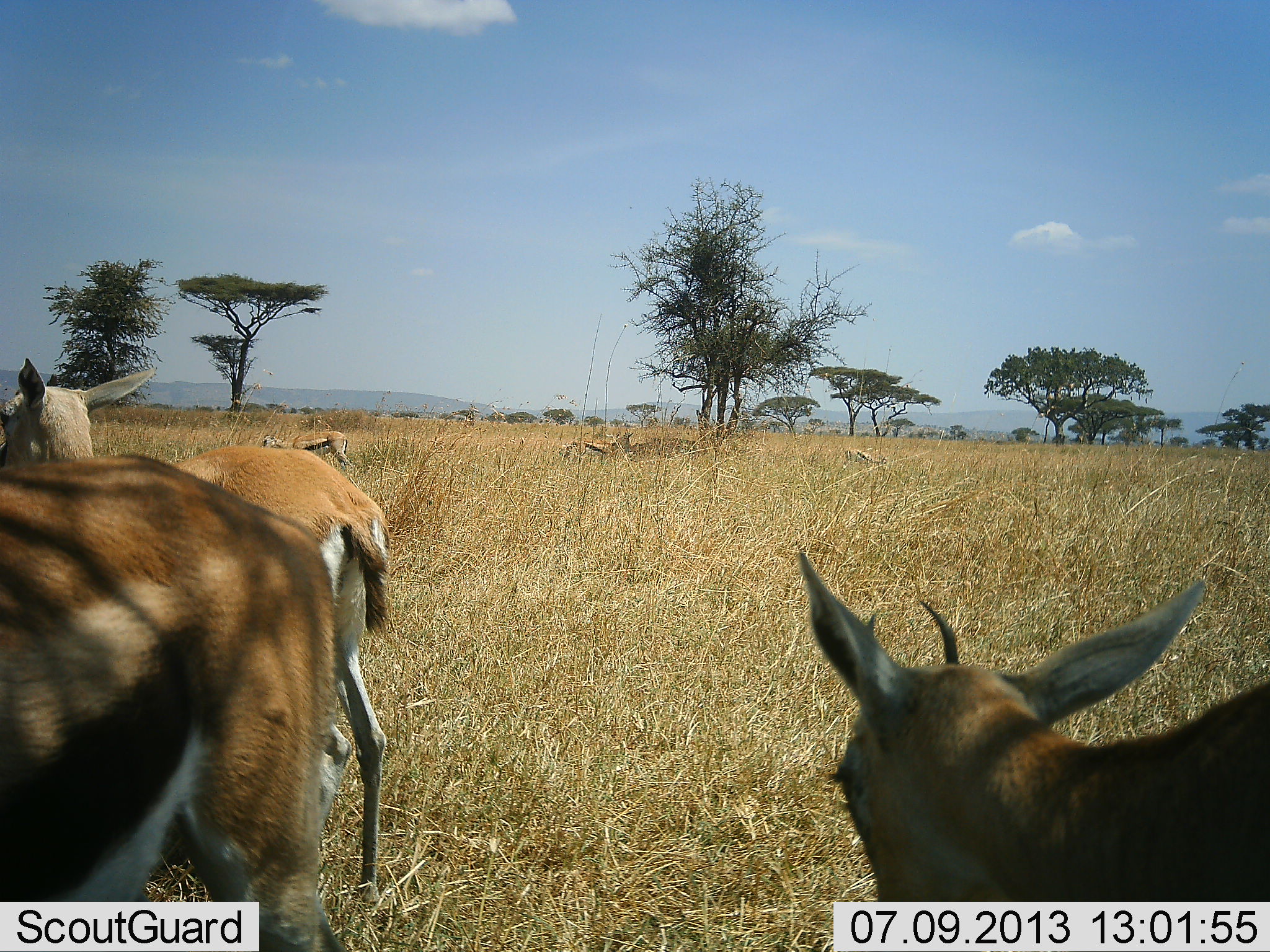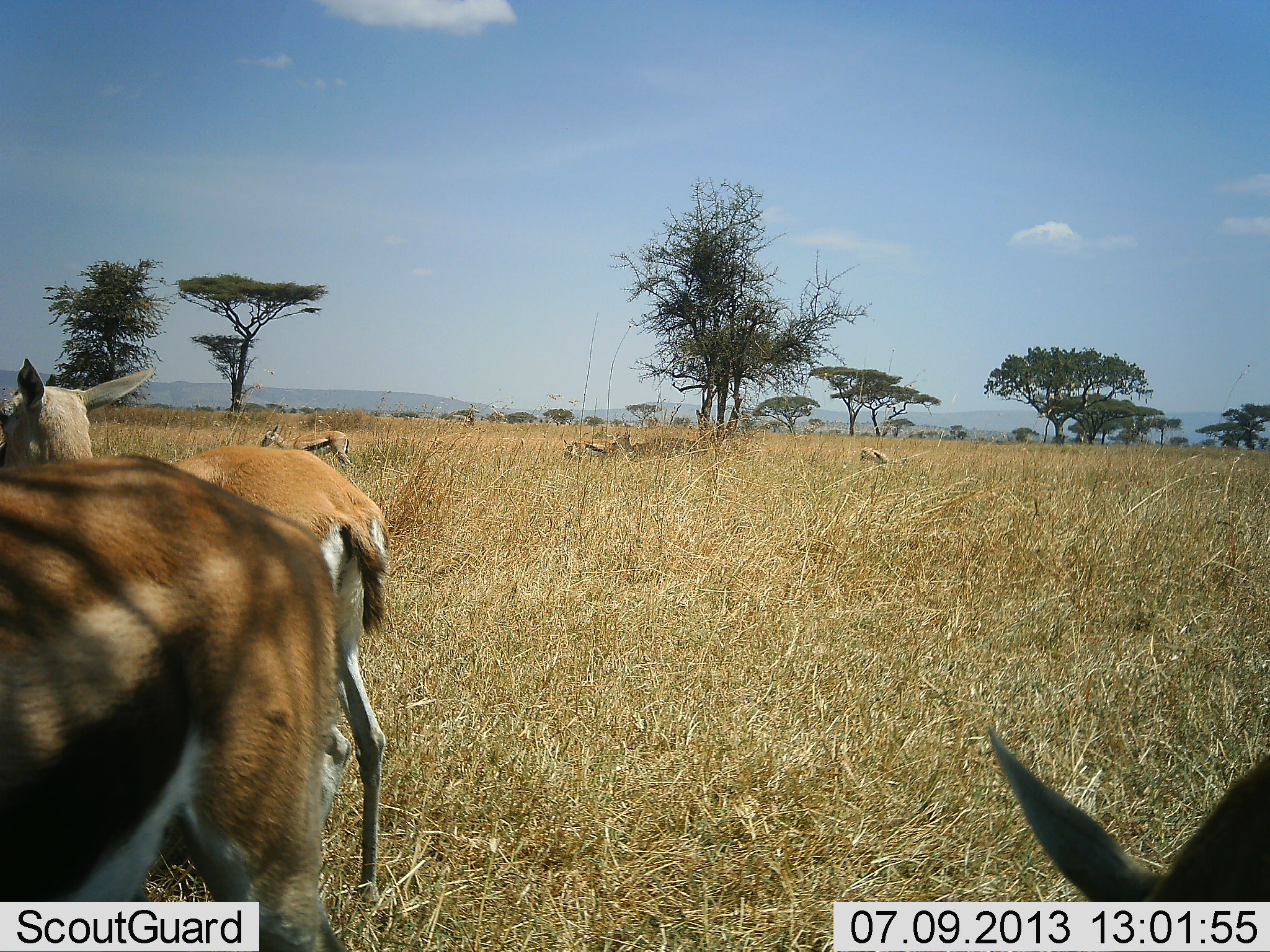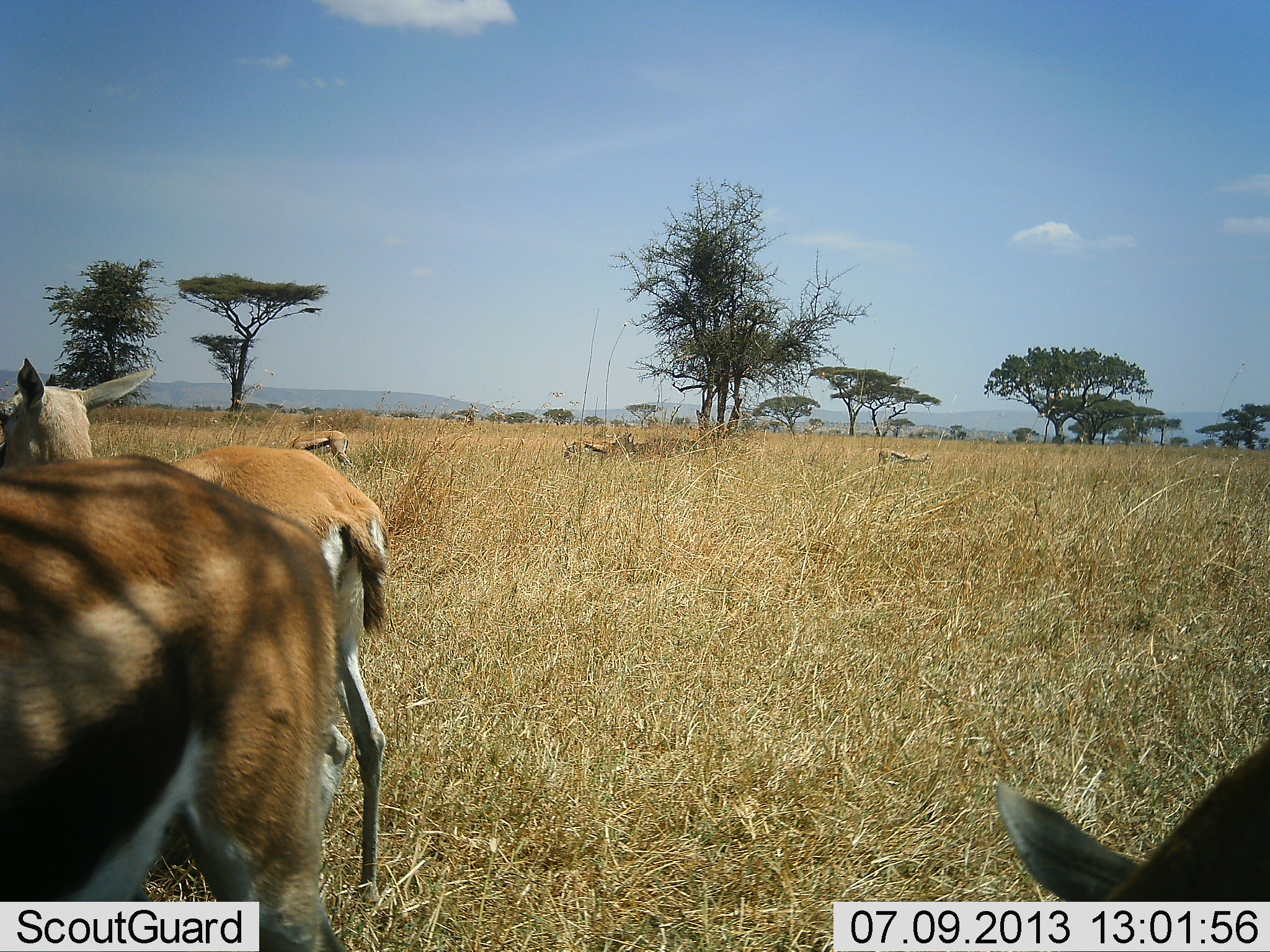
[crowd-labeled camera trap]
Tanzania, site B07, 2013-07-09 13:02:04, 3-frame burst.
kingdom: Animalia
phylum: Chordata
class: Mammalia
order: Artiodactyla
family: Bovidae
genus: Eudorcas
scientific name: Eudorcas thomsonii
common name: thomson's gazelle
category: gazellethomsons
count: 6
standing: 93%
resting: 7%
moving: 43%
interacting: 7%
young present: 0%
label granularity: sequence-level